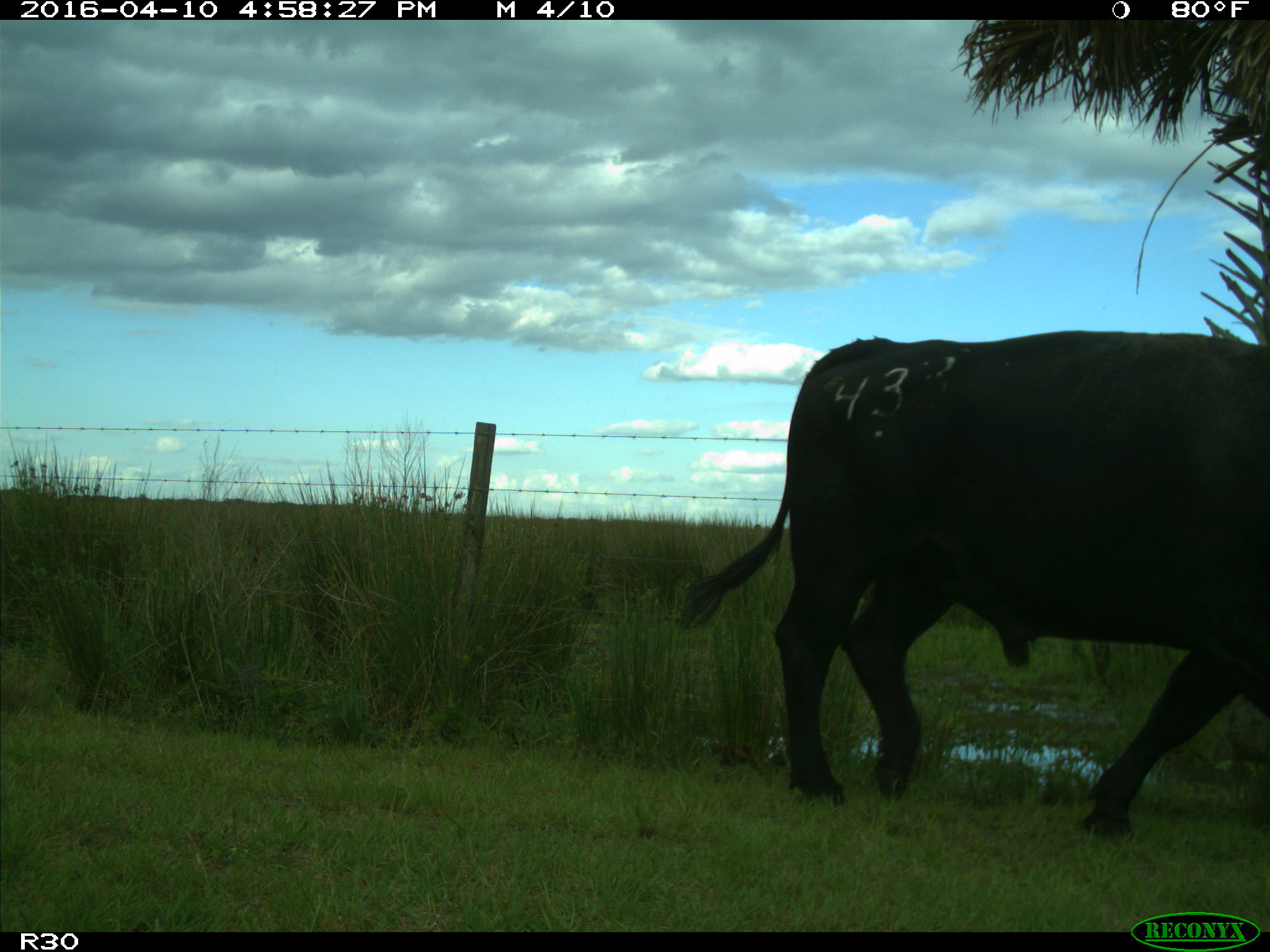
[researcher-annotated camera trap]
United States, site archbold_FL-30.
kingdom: Animalia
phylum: Chordata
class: Mammalia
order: Artiodactyla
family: Bovidae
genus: Bos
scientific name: Bos taurus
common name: domestic cow